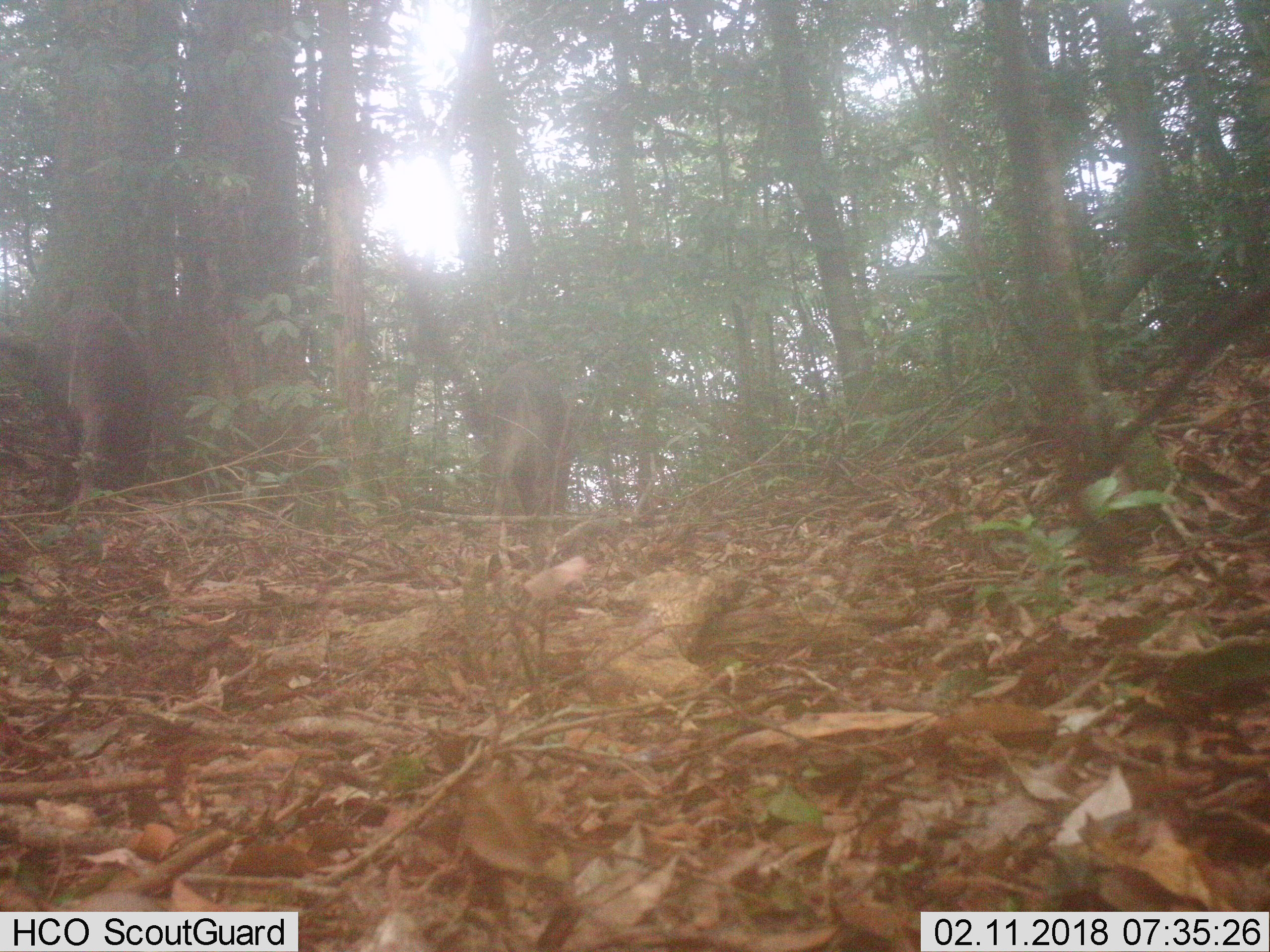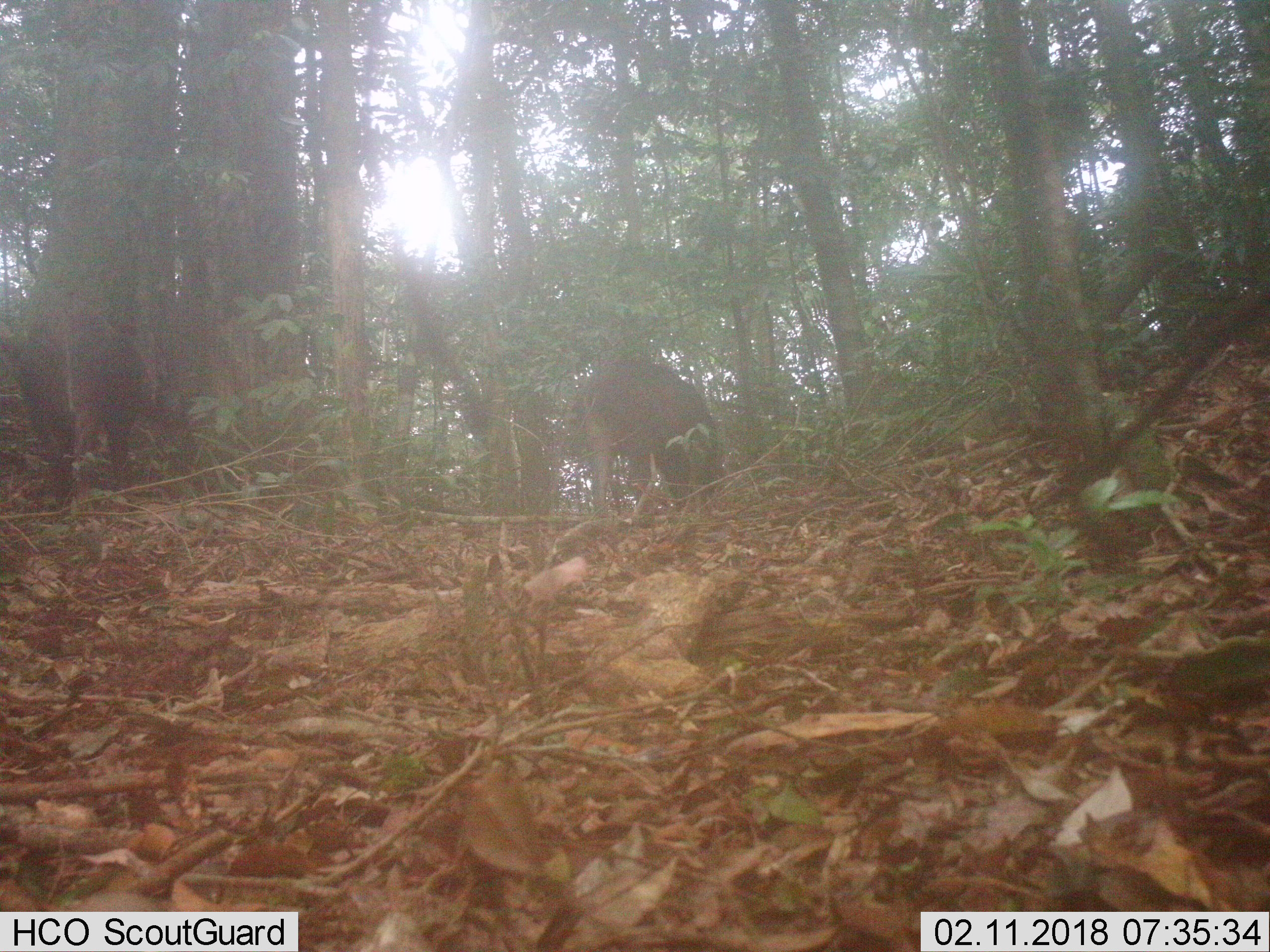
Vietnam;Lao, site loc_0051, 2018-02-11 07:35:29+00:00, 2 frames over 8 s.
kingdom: Animalia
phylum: Chordata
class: Mammalia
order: Artiodactyla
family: Suidae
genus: Sus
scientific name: Sus scrofa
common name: eurasian wild pig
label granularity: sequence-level